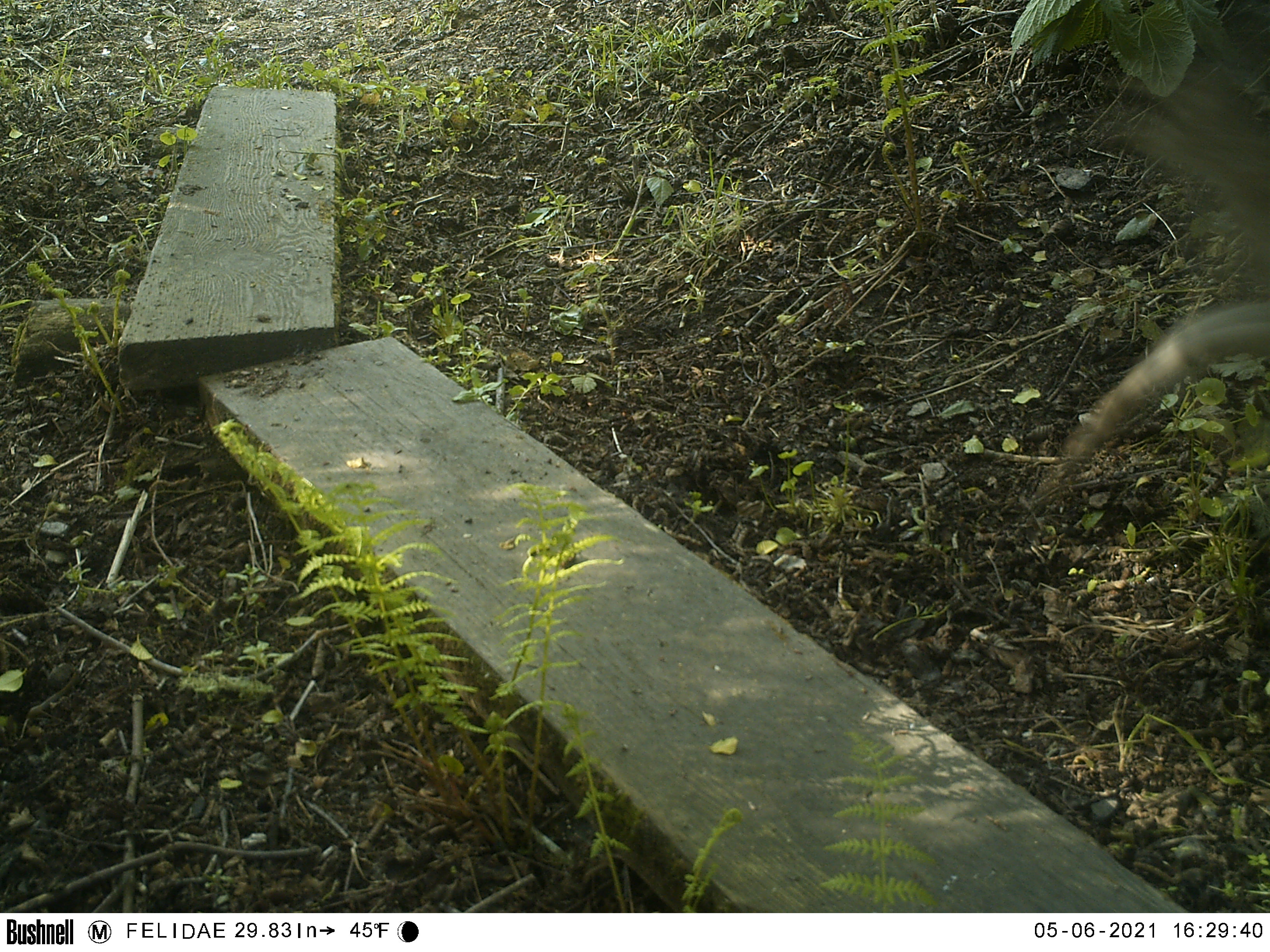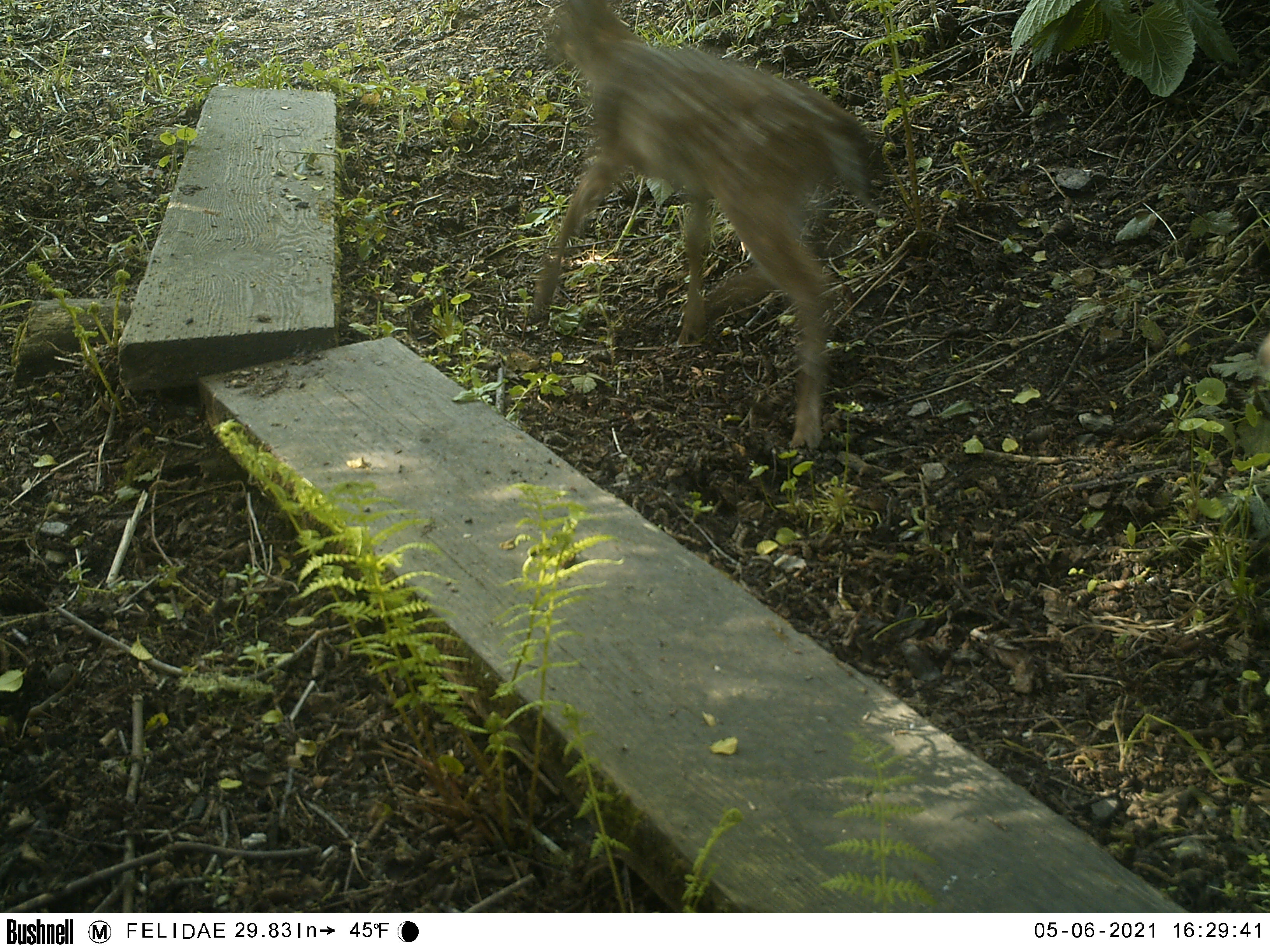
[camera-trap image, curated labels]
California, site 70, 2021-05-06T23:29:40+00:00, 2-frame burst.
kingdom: Animalia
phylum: Chordata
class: Mammalia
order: Artiodactyla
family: Cervidae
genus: Odocoileus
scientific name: Odocoileus hemionus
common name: mule deer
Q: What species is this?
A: Mule deer (Odocoileus hemionus).